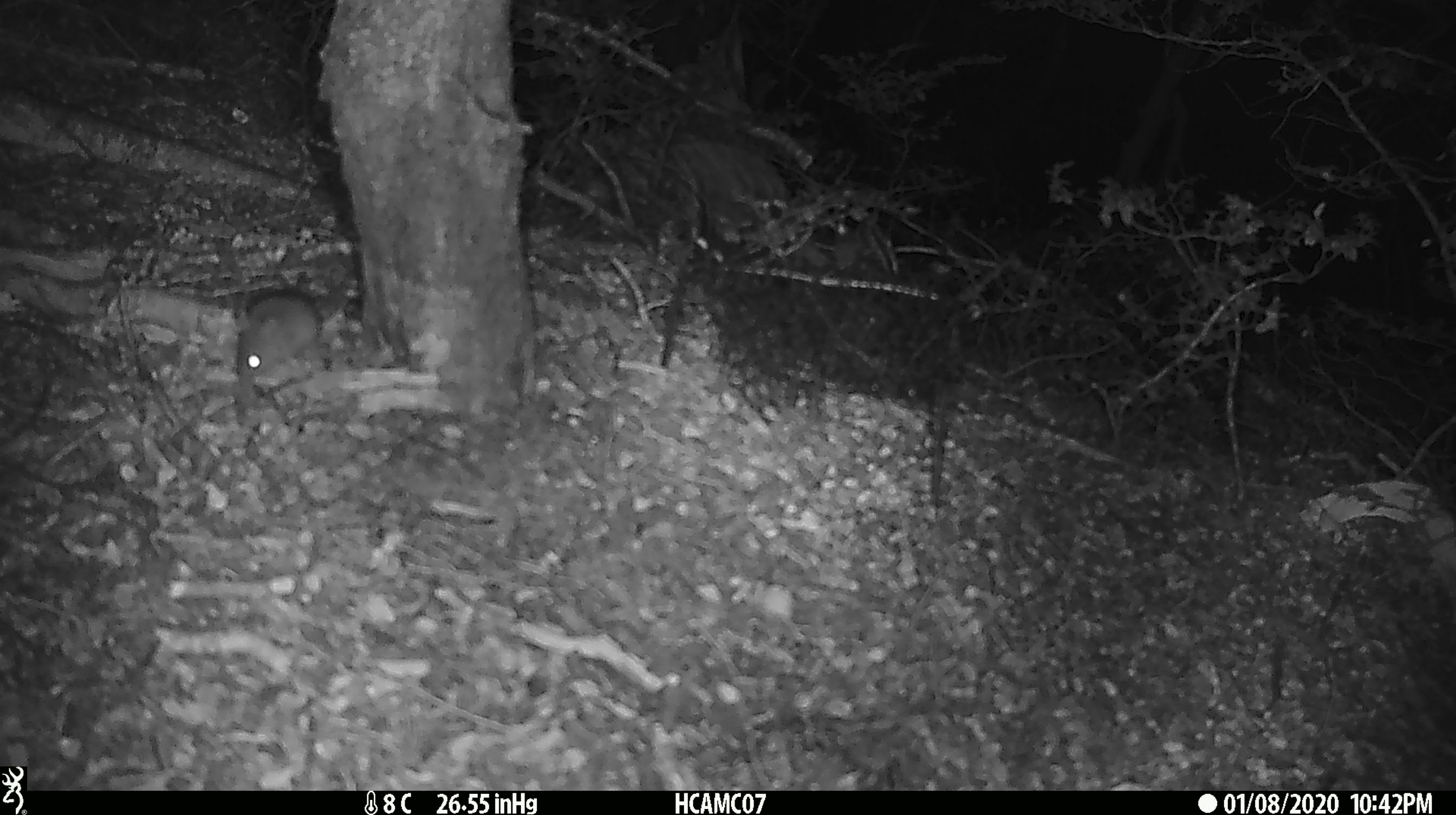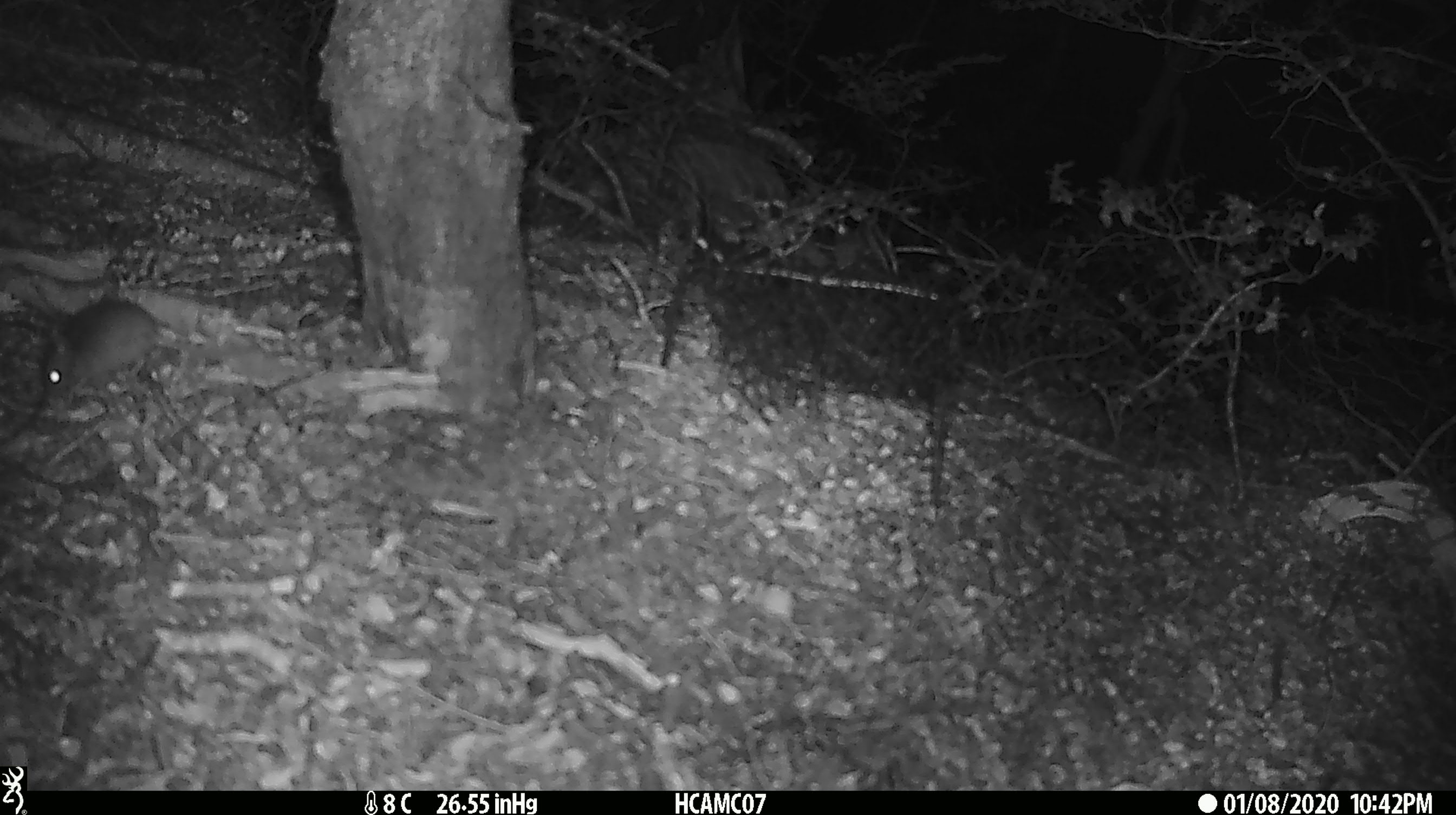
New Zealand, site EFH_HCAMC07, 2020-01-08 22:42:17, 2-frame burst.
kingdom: Animalia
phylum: Chordata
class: Mammalia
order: Rodentia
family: Muridae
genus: Mus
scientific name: Mus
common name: mouse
Mouse (Mus).